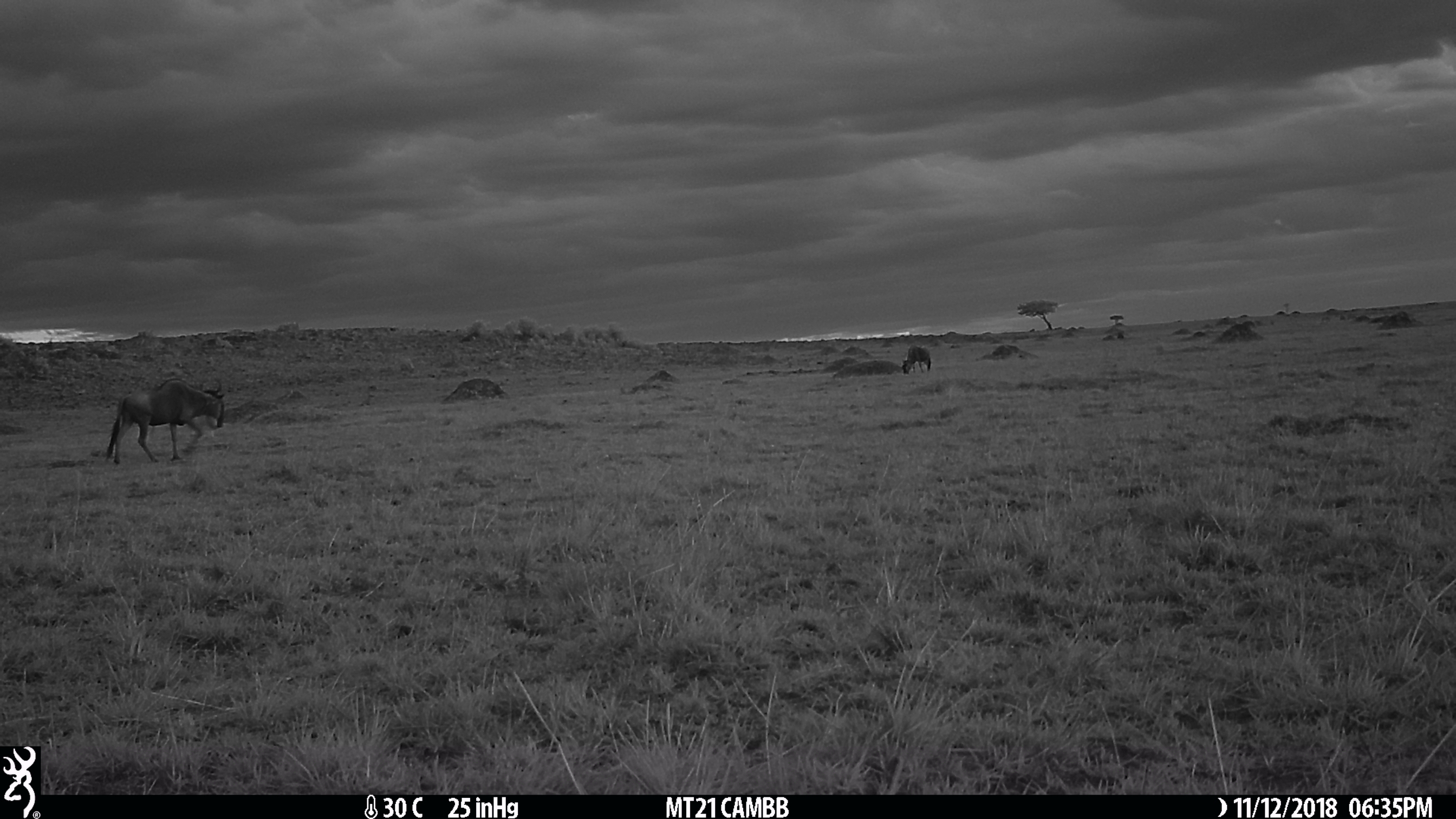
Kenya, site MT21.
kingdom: Animalia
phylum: Chordata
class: Mammalia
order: Artiodactyla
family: Bovidae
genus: Connochaetes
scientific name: Connochaetes taurinus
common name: blue wildebeest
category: wildebeest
Wildebeest (blue wildebeest) (Connochaetes taurinus).